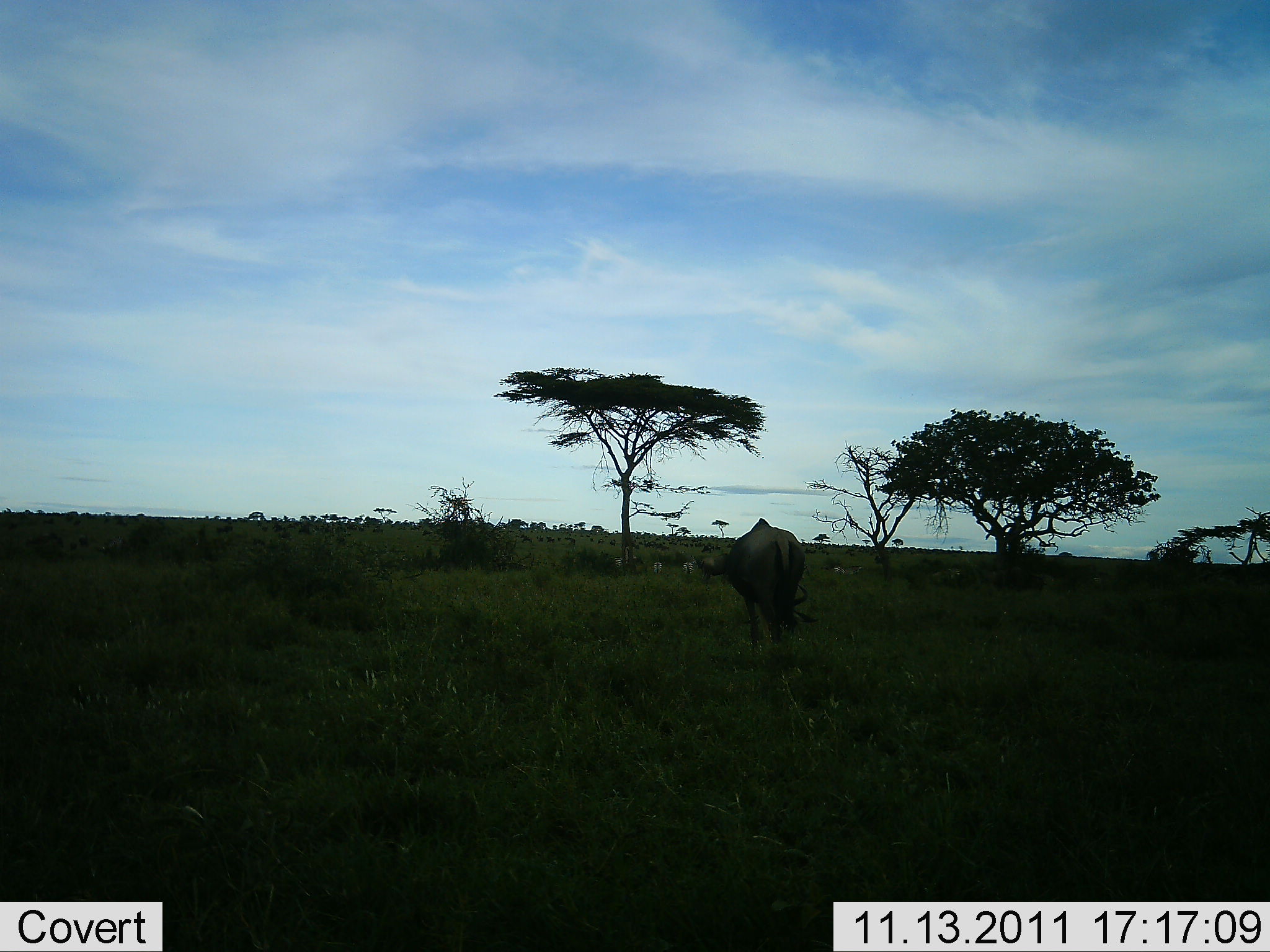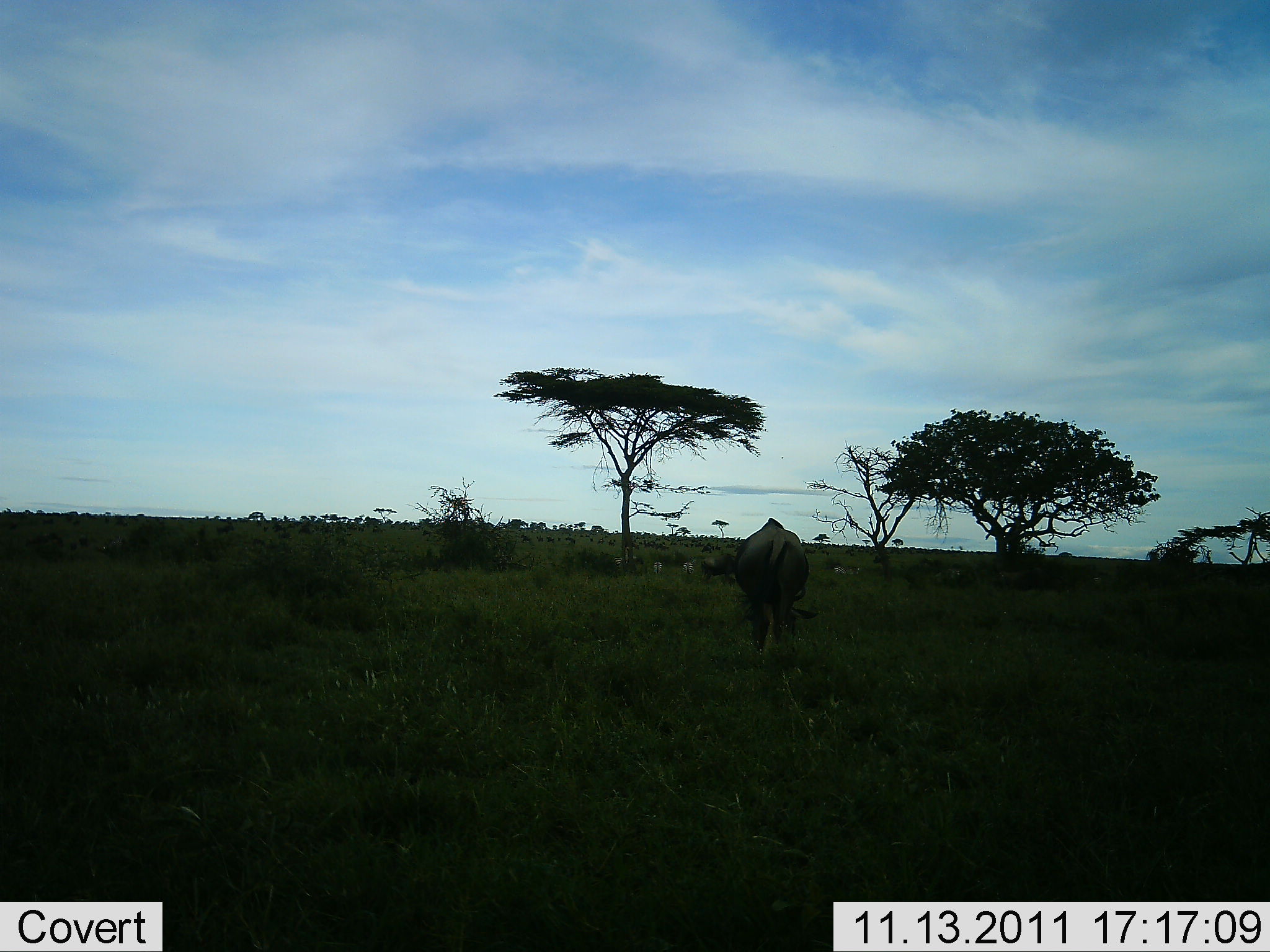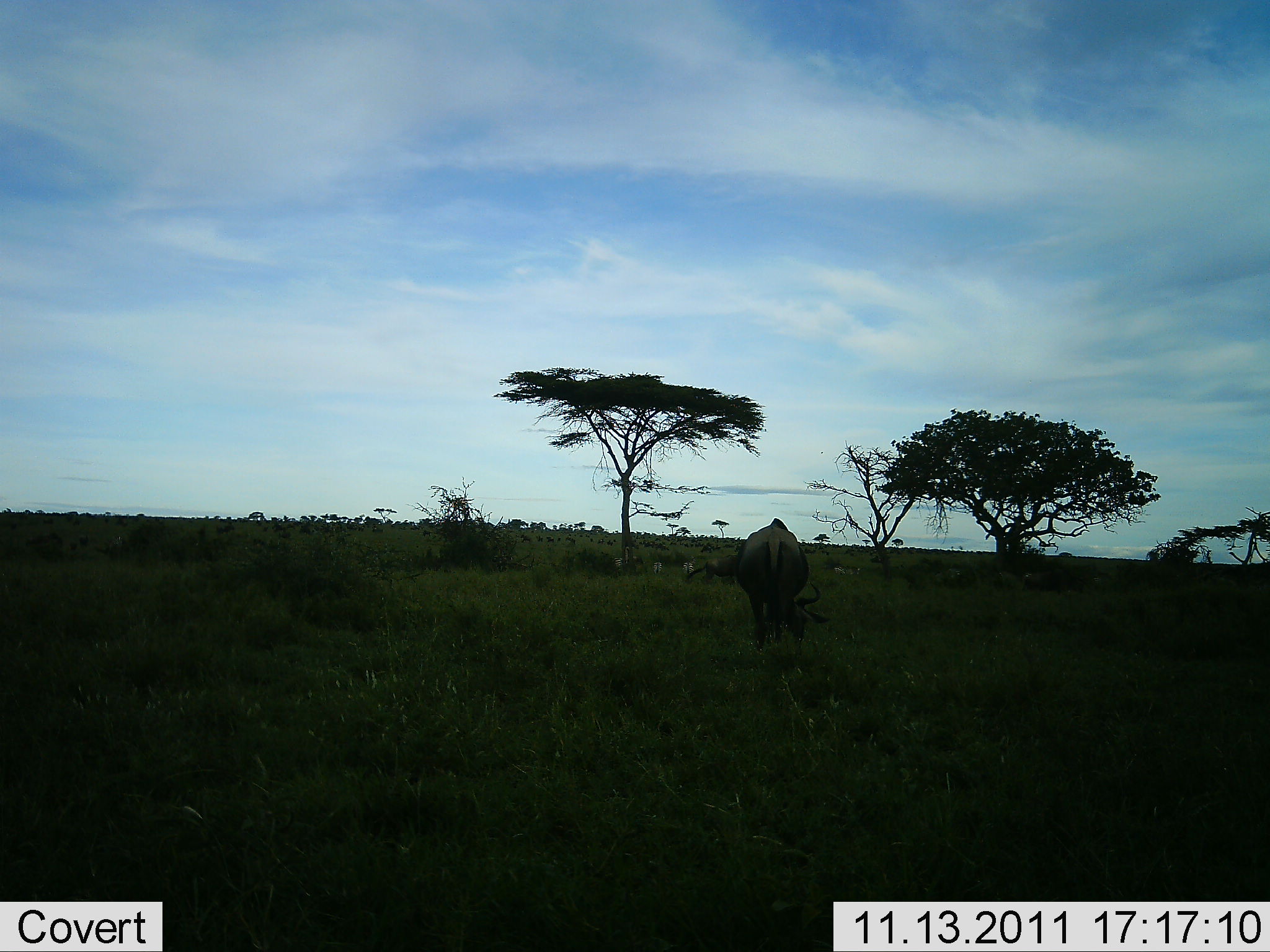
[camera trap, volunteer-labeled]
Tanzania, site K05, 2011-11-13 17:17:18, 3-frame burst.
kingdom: Animalia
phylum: Chordata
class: Mammalia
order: Artiodactyla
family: Bovidae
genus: Connochaetes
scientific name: Connochaetes taurinus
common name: blue wildebeest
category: wildebeest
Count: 1.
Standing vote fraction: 33%.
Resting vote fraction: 0%.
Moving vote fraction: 8%.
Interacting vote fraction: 0%.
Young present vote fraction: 0%.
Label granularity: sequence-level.